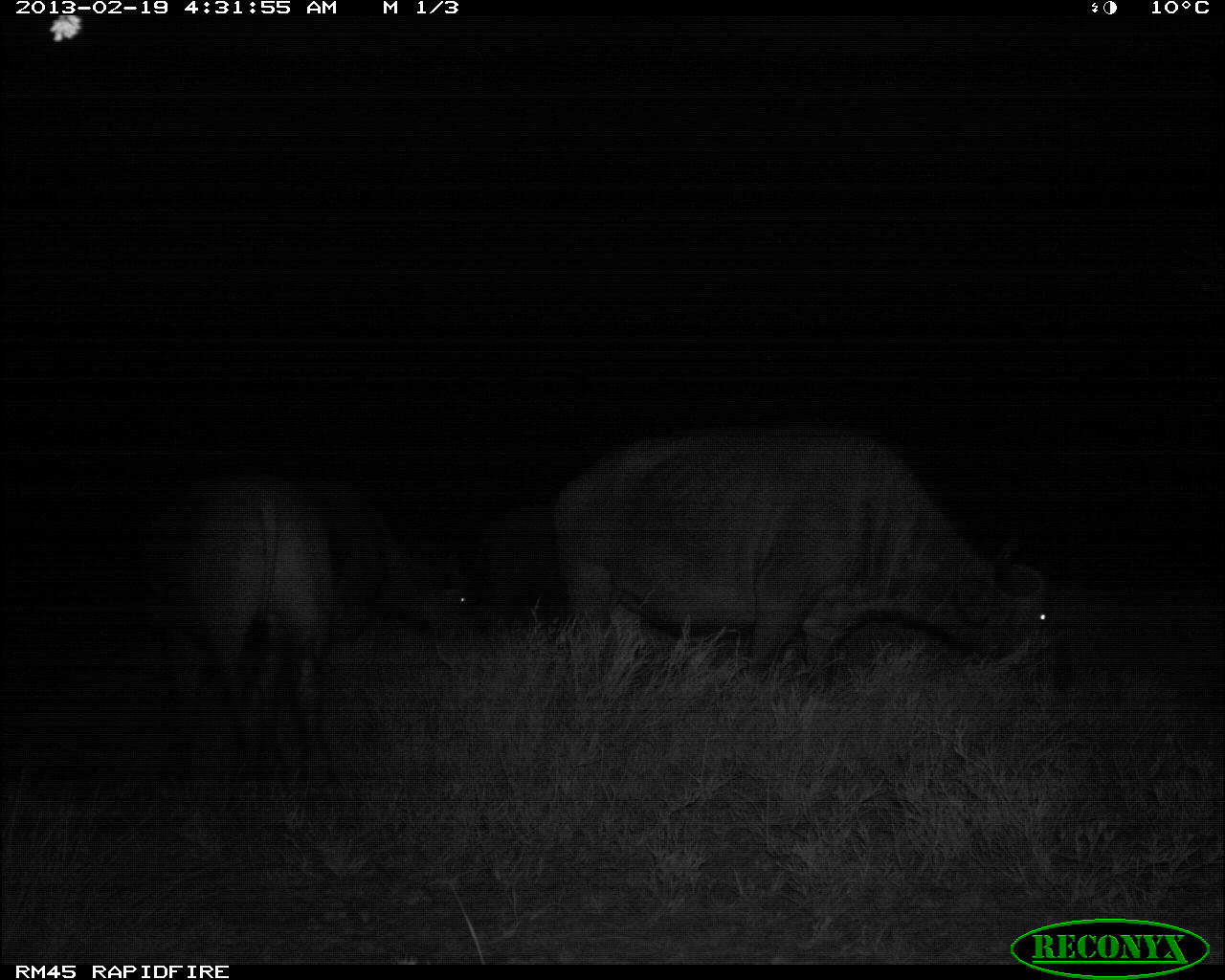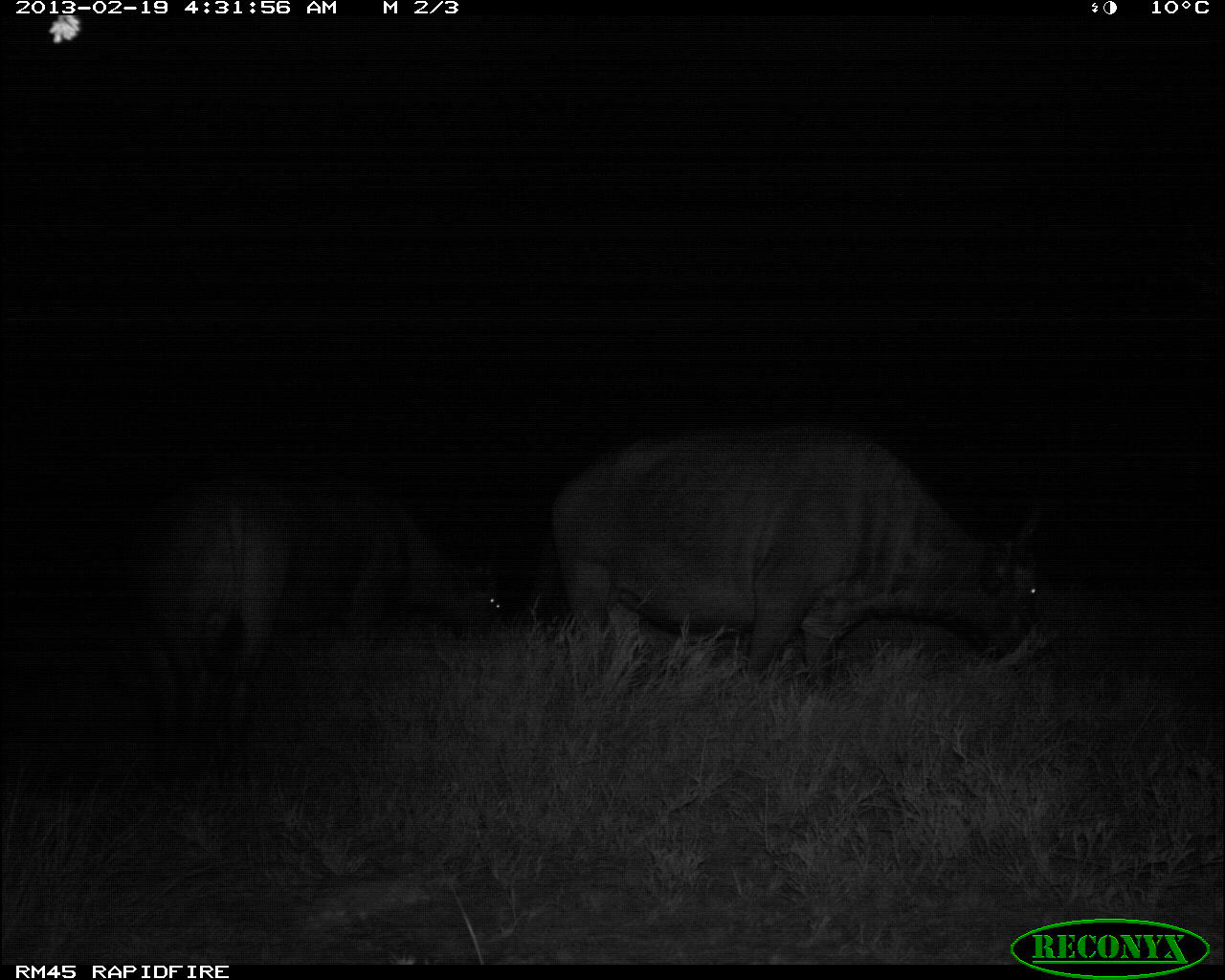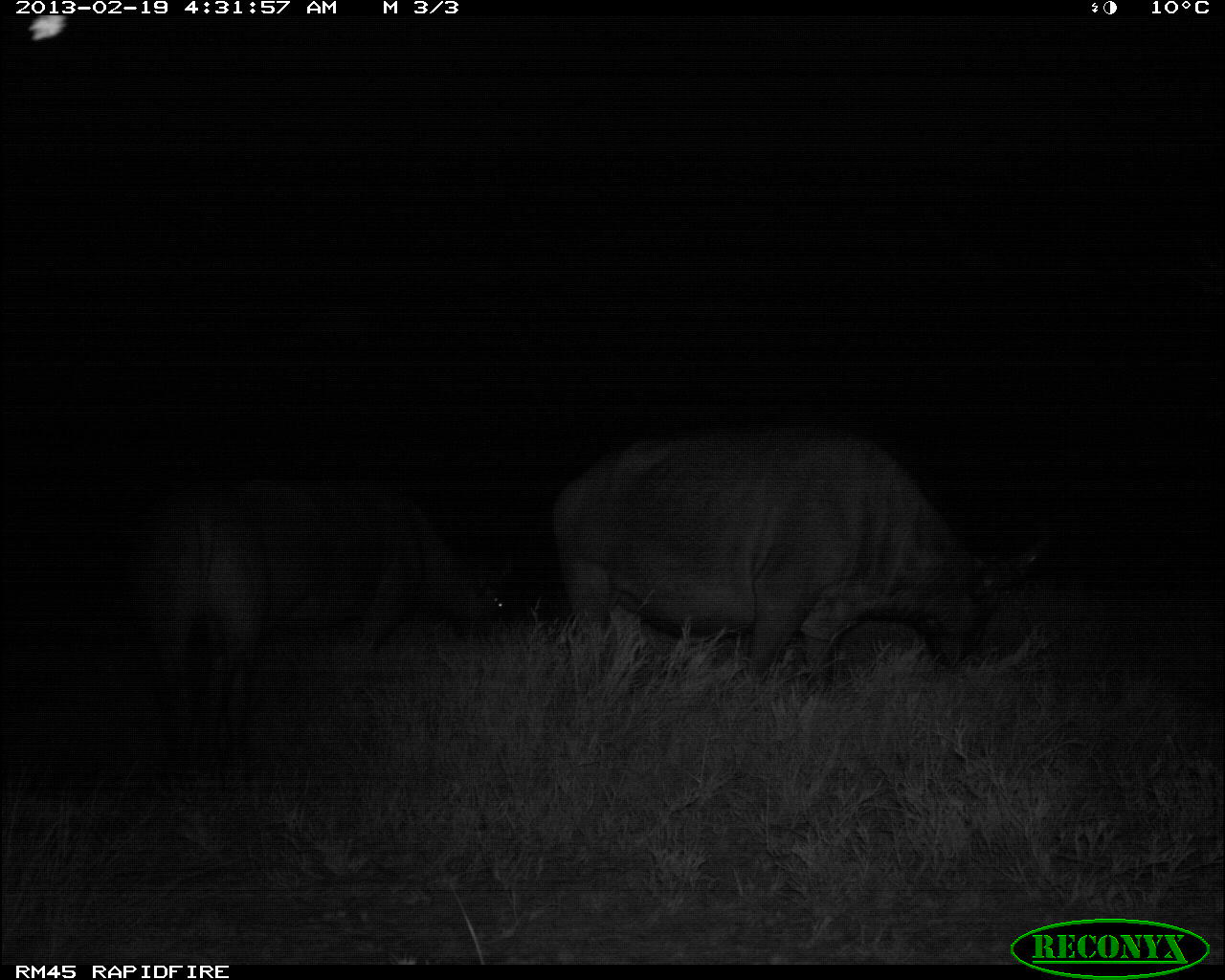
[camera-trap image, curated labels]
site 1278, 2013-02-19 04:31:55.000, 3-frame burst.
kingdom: Animalia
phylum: Chordata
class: Mammalia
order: Artiodactyla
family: Bovidae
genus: Syncerus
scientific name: Syncerus caffer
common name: african buffalo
Syncerus caffer (african buffalo), count 3.